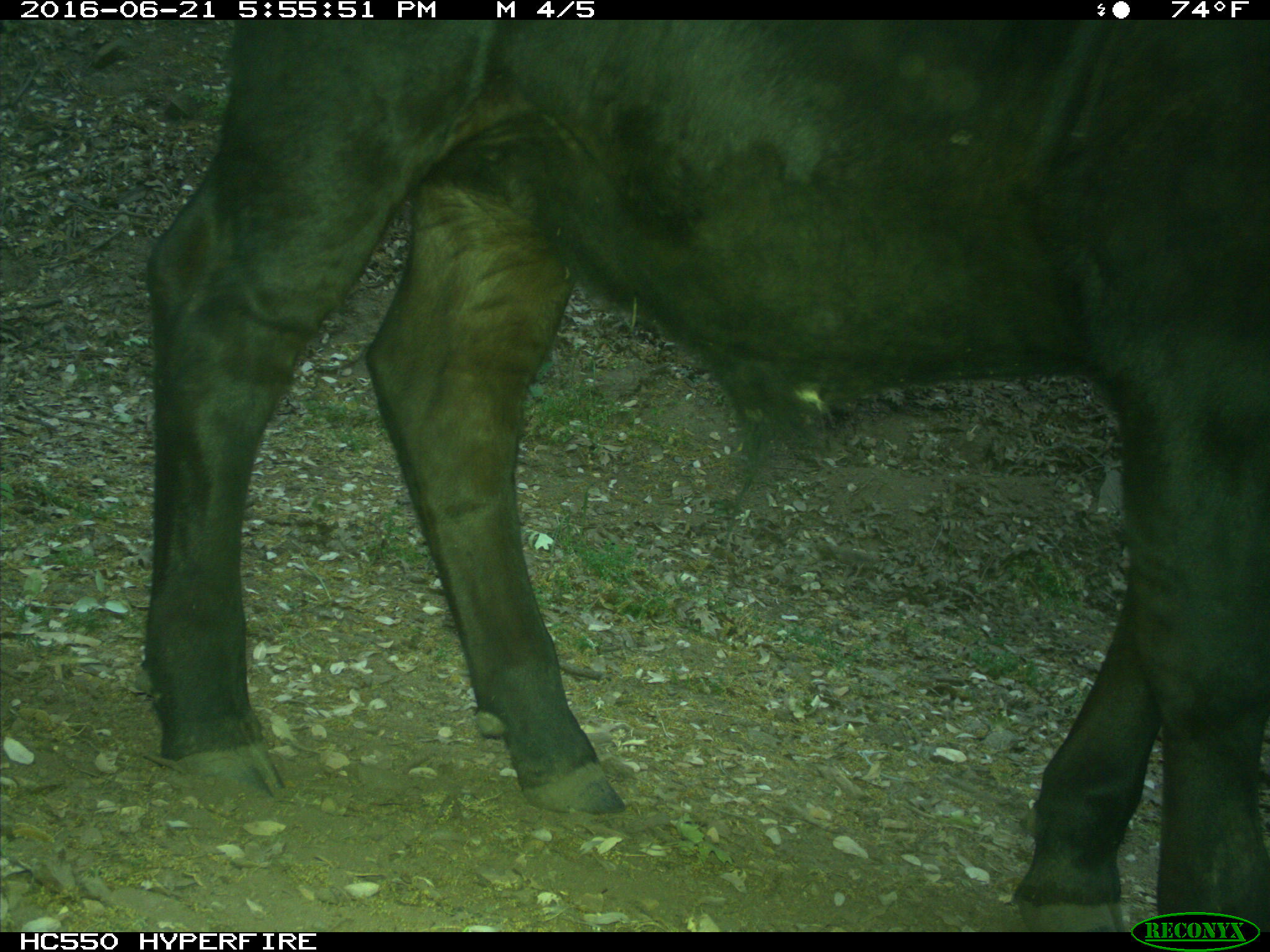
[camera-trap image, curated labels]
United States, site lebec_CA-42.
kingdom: Animalia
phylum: Chordata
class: Mammalia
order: Artiodactyla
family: Bovidae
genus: Bos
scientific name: Bos taurus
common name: domestic cow